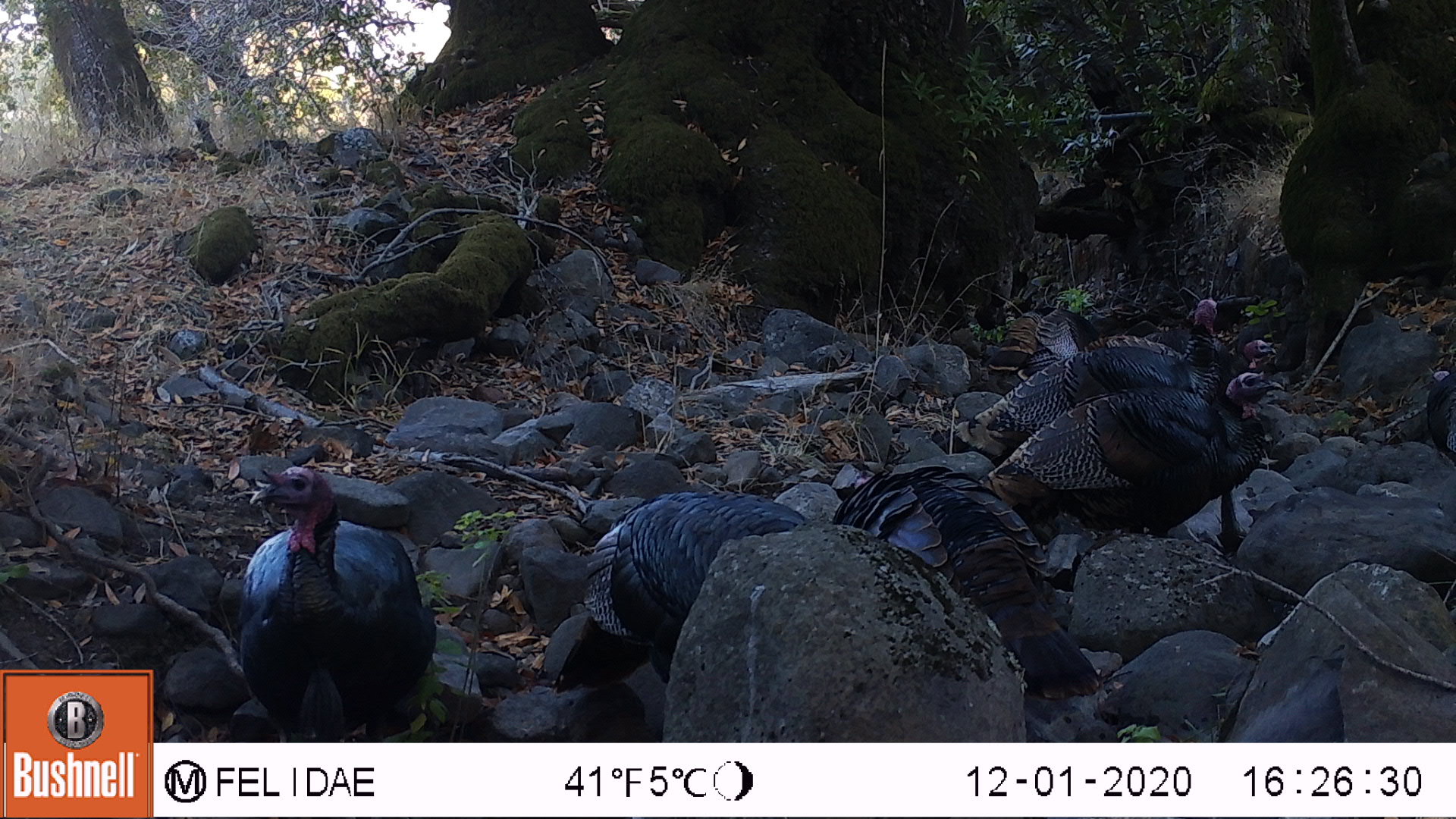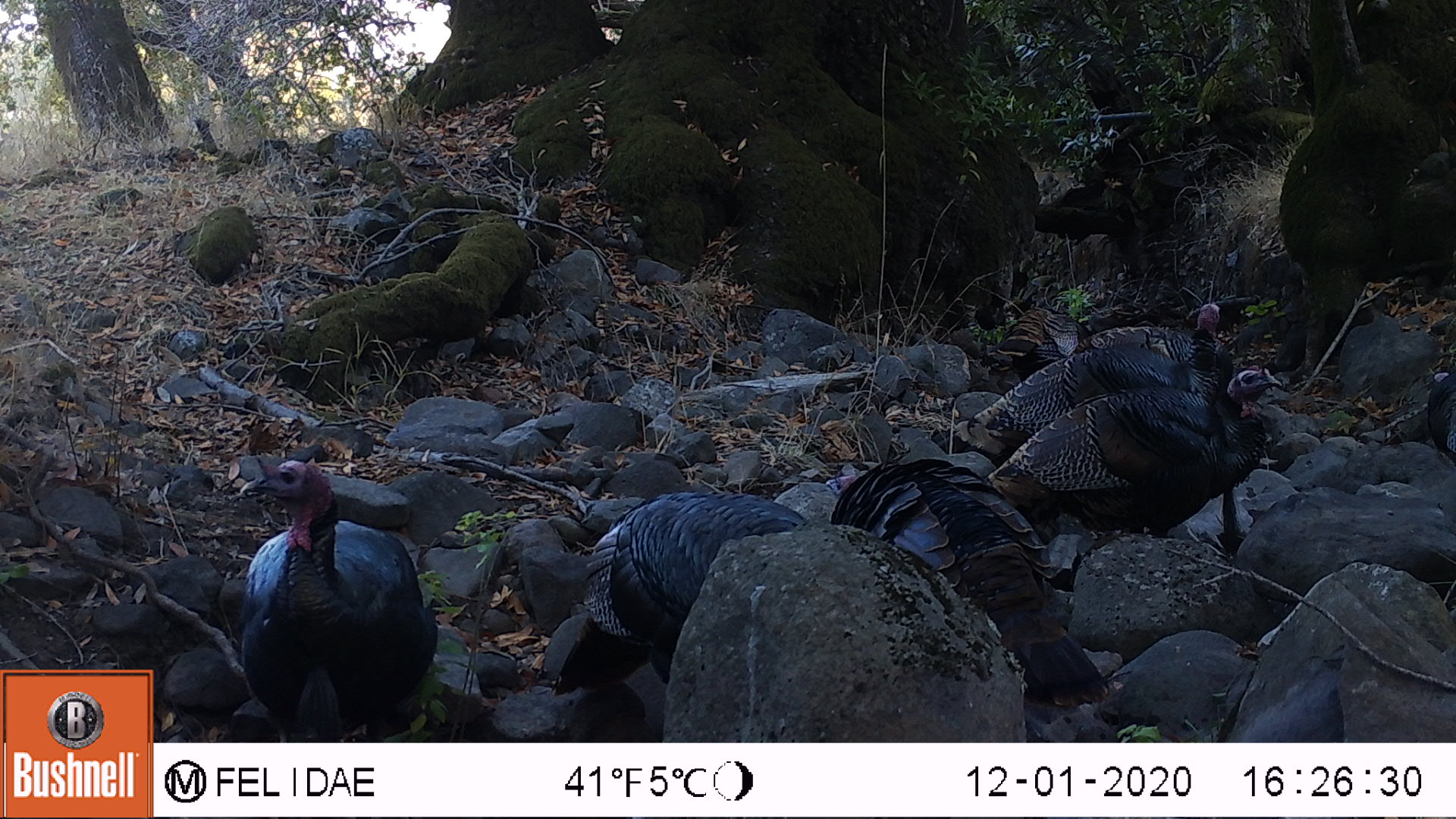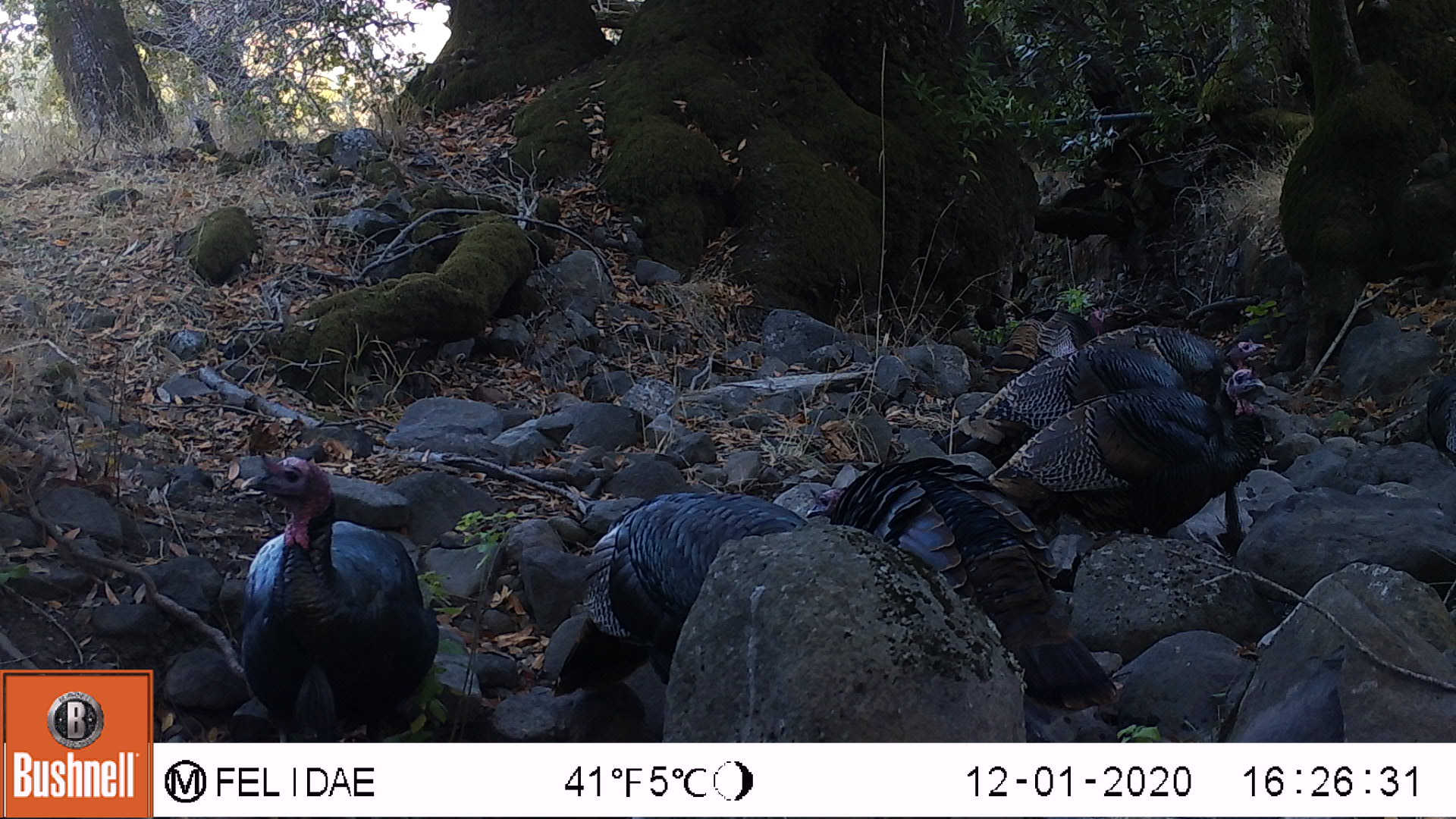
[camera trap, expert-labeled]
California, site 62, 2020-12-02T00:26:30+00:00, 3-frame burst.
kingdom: Animalia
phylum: Chordata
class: Aves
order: Galliformes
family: Phasianidae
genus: Meleagris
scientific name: Meleagris gallopavo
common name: turkey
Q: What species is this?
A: Turkey (Meleagris gallopavo).